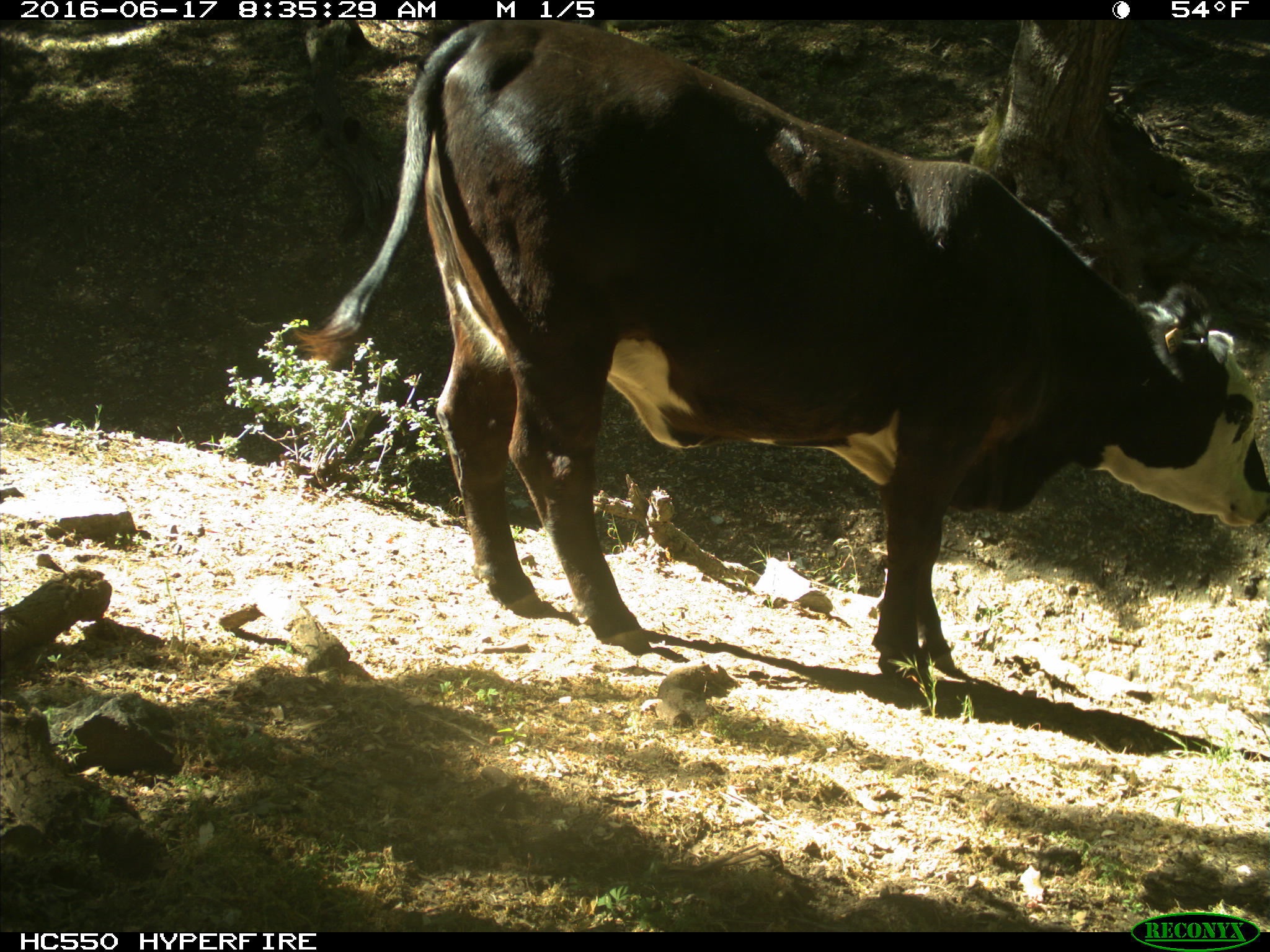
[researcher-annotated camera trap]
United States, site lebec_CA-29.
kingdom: Animalia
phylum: Chordata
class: Mammalia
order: Artiodactyla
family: Bovidae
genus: Bos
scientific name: Bos taurus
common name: domestic cow